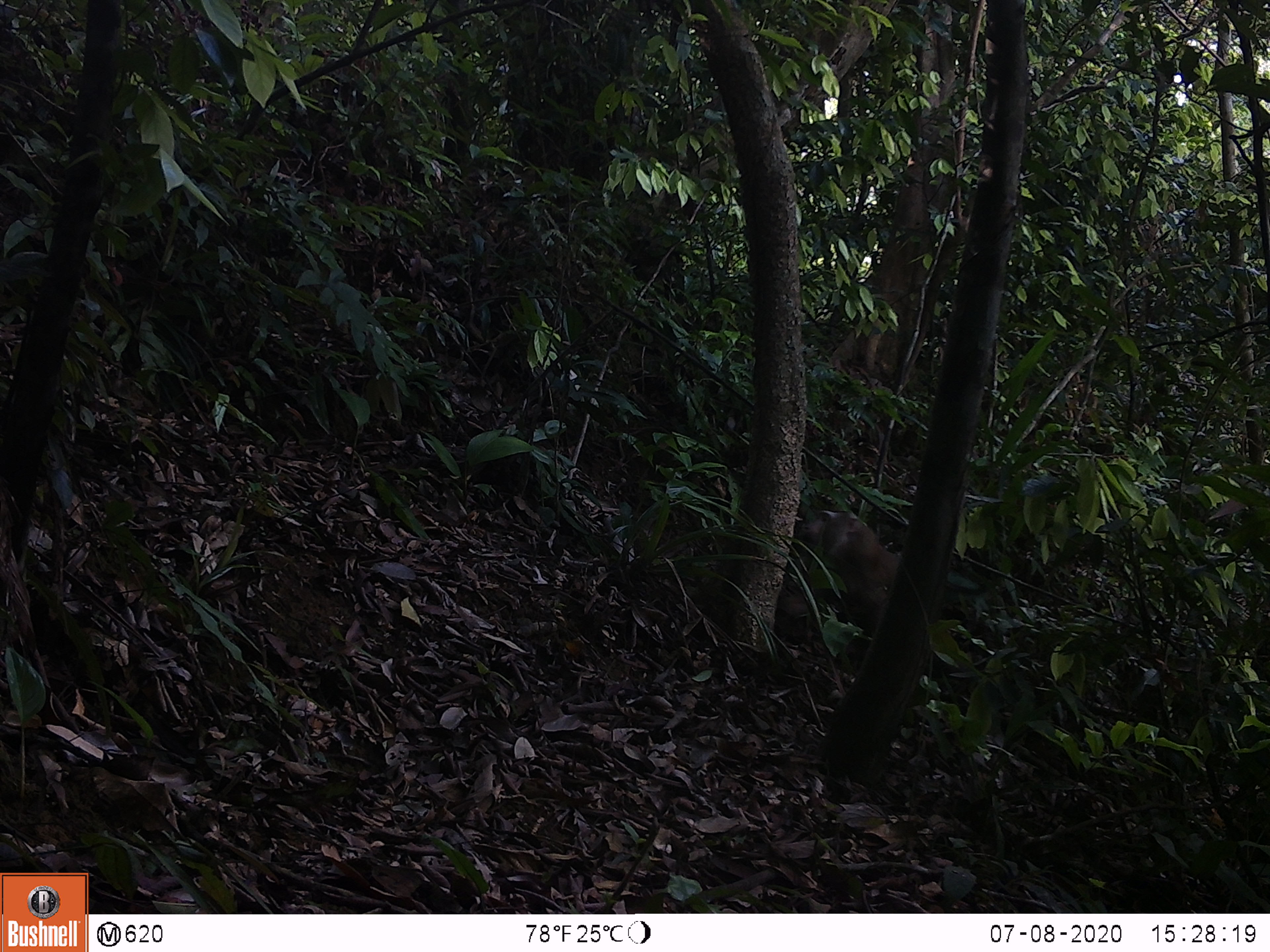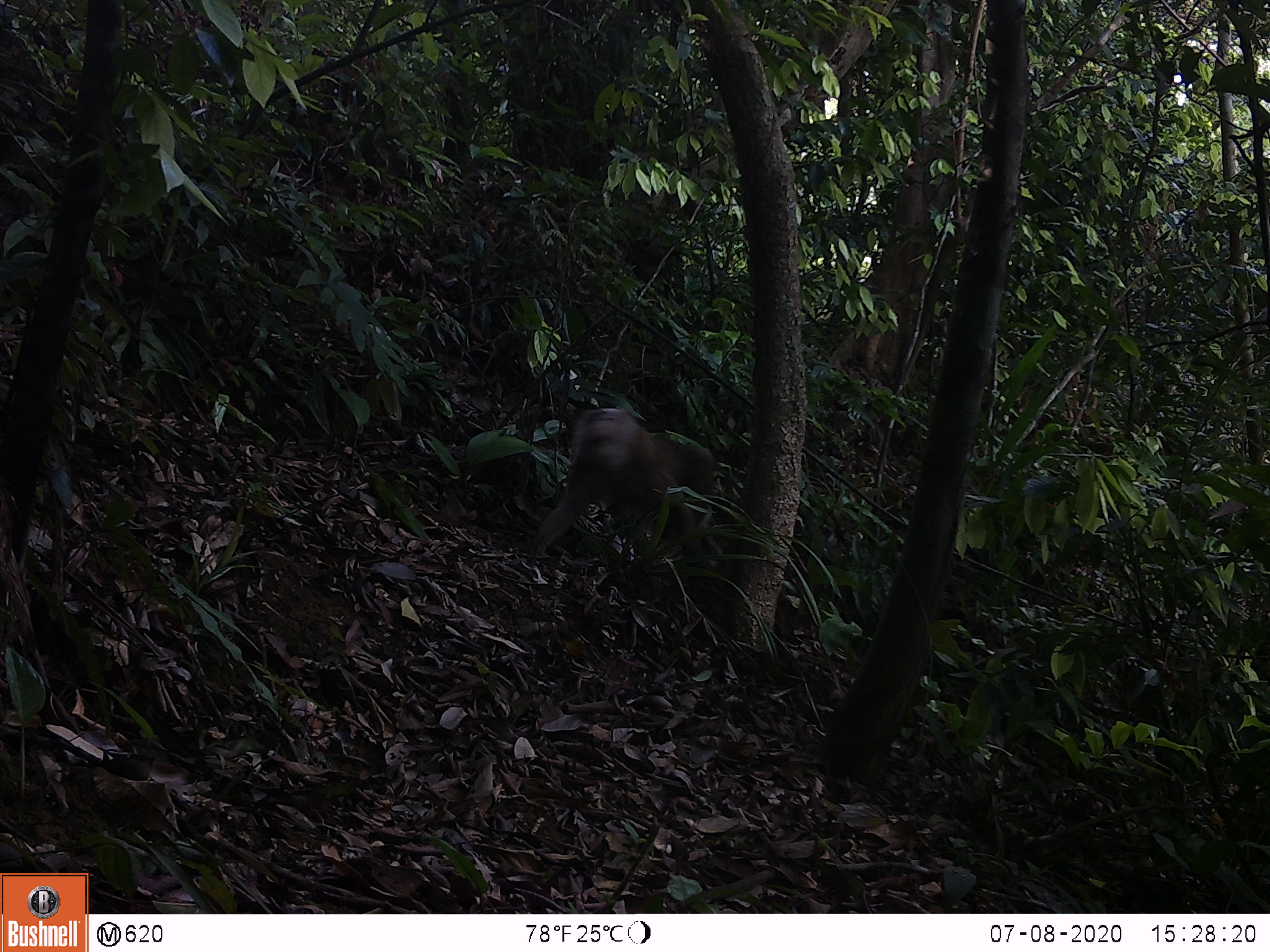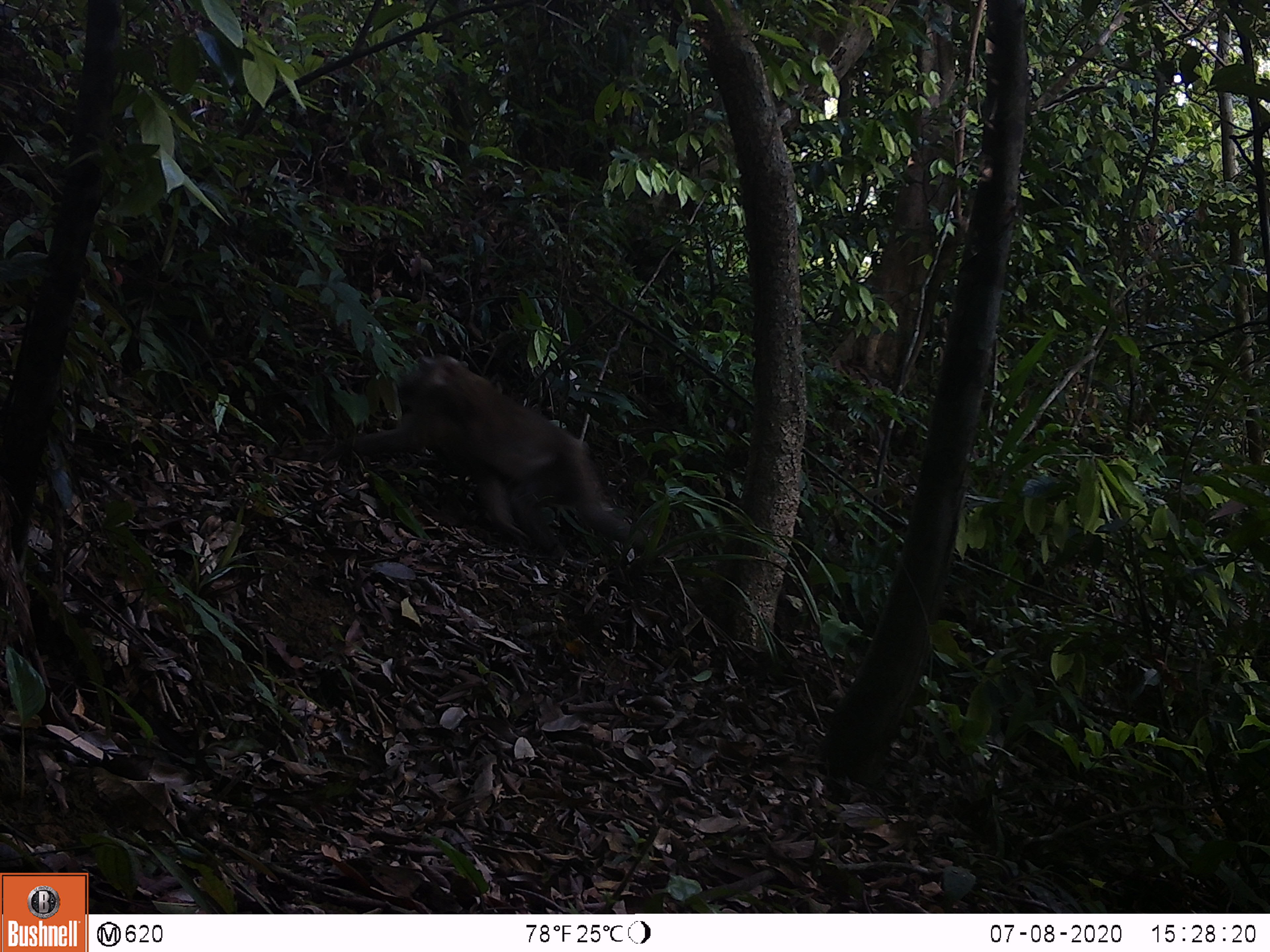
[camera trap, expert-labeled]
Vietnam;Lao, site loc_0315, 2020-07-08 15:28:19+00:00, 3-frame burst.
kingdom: Animalia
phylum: Chordata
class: Mammalia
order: Primates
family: Cercopithecidae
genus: Macaca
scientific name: Macaca nemestrina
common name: pig-tailed macaque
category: pig tailed macaque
Pig tailed macaque (pig-tailed macaque) (Macaca nemestrina). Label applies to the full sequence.